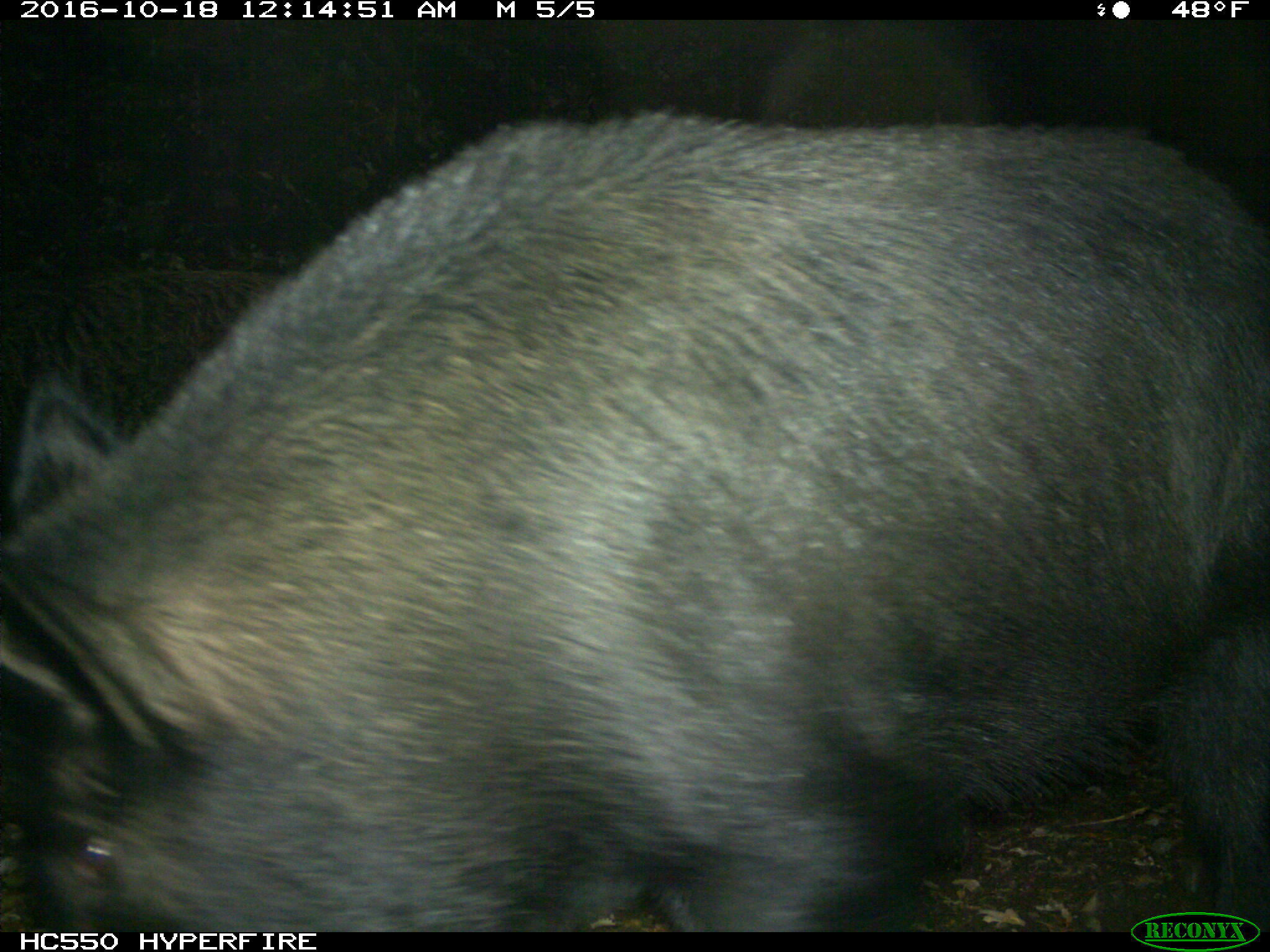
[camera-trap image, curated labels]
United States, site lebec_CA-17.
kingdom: Animalia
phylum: Chordata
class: Mammalia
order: Artiodactyla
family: Suidae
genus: Sus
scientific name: Sus scrofa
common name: wild boar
Sus scrofa (wild boar).